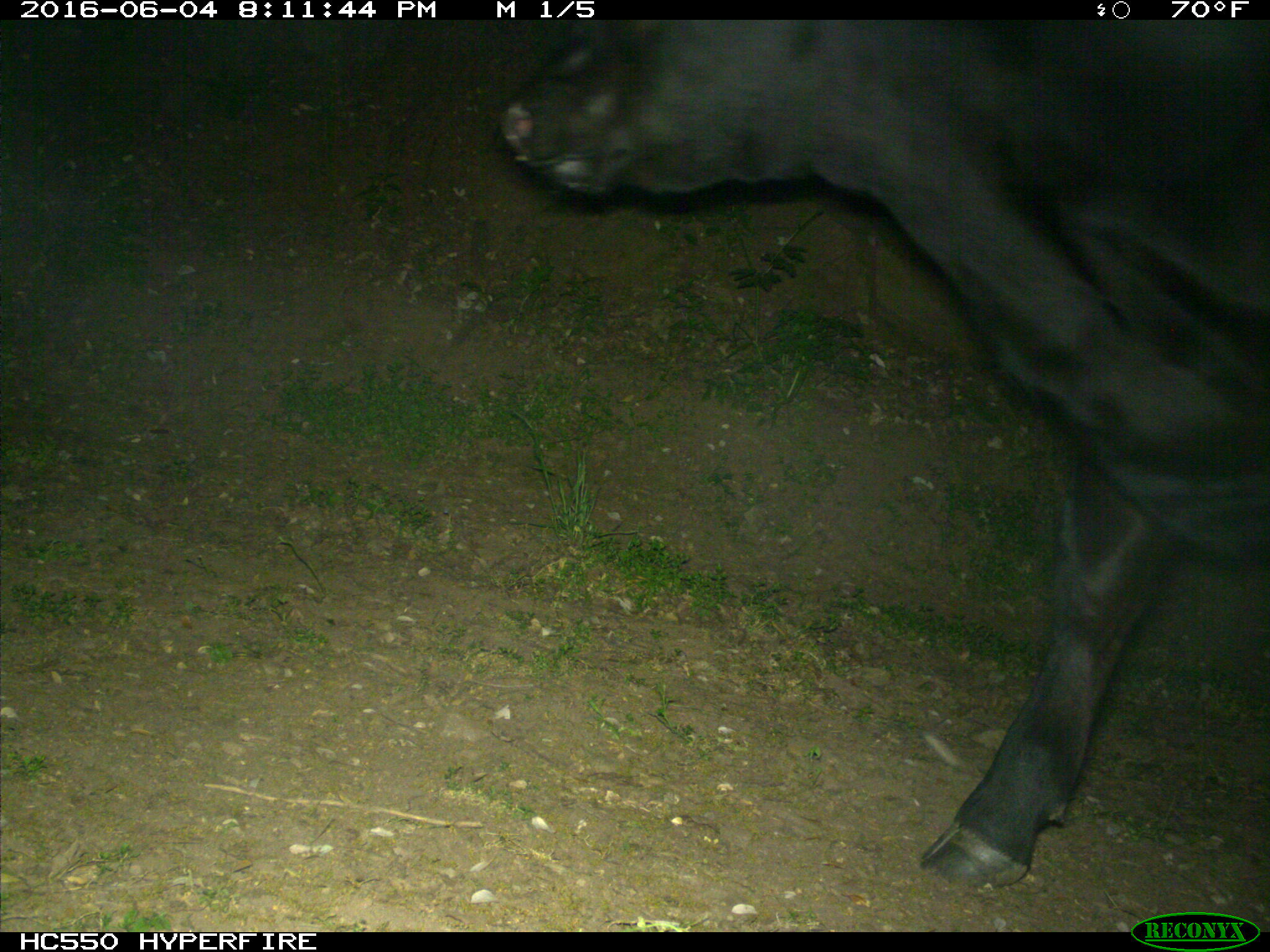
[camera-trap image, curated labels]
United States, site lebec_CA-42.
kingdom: Animalia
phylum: Chordata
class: Mammalia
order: Artiodactyla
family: Bovidae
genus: Bos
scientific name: Bos taurus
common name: domestic cow